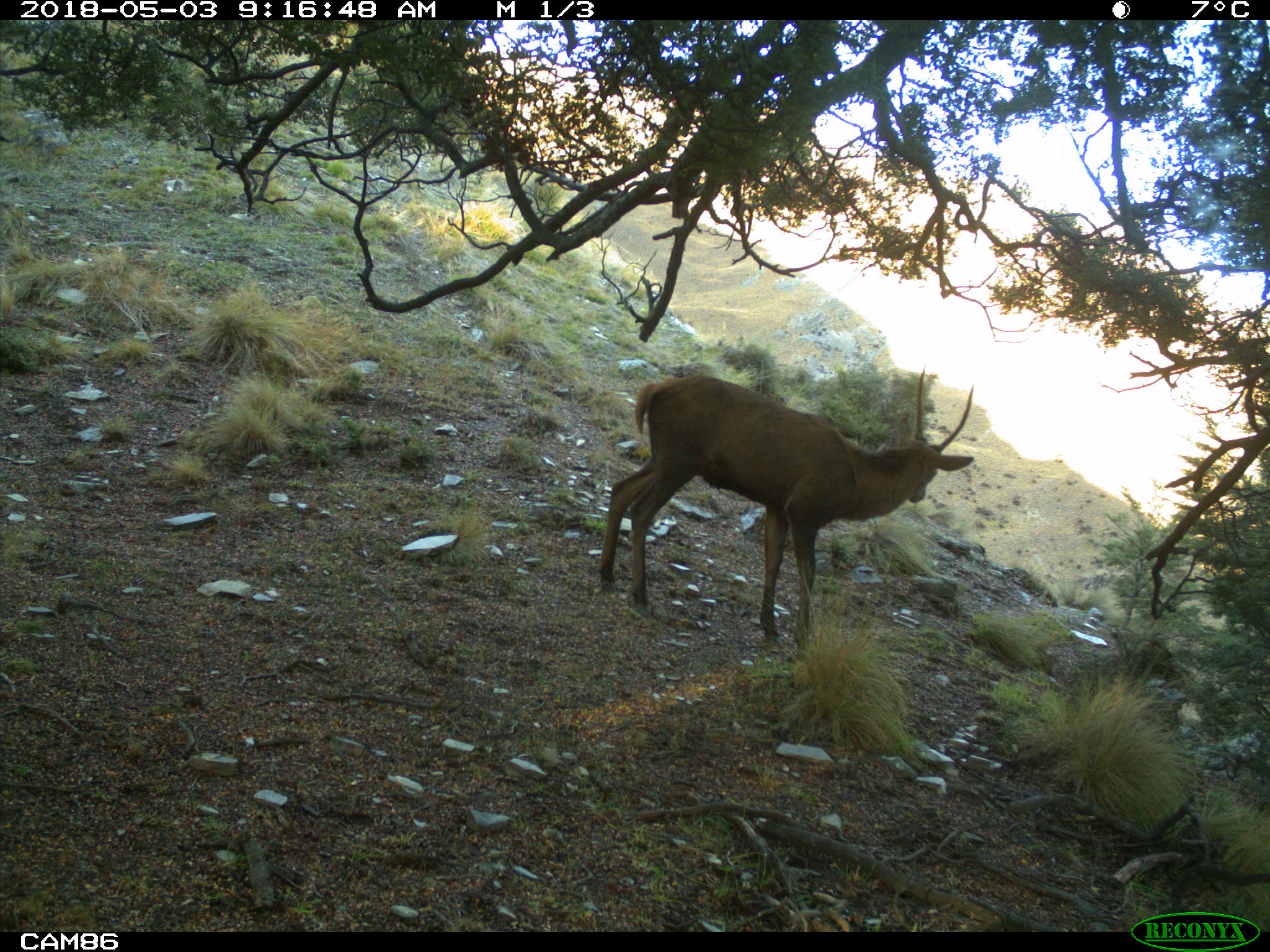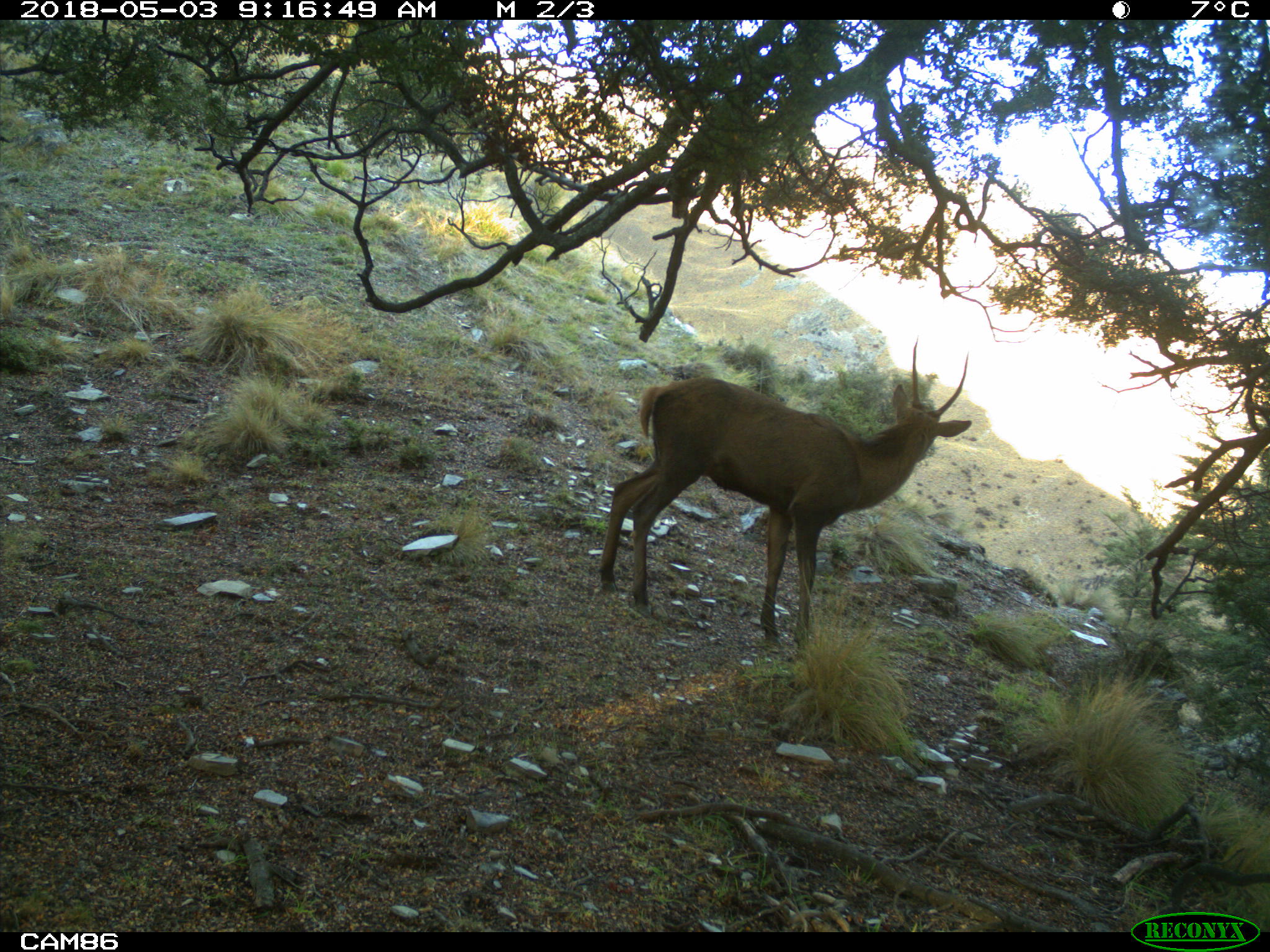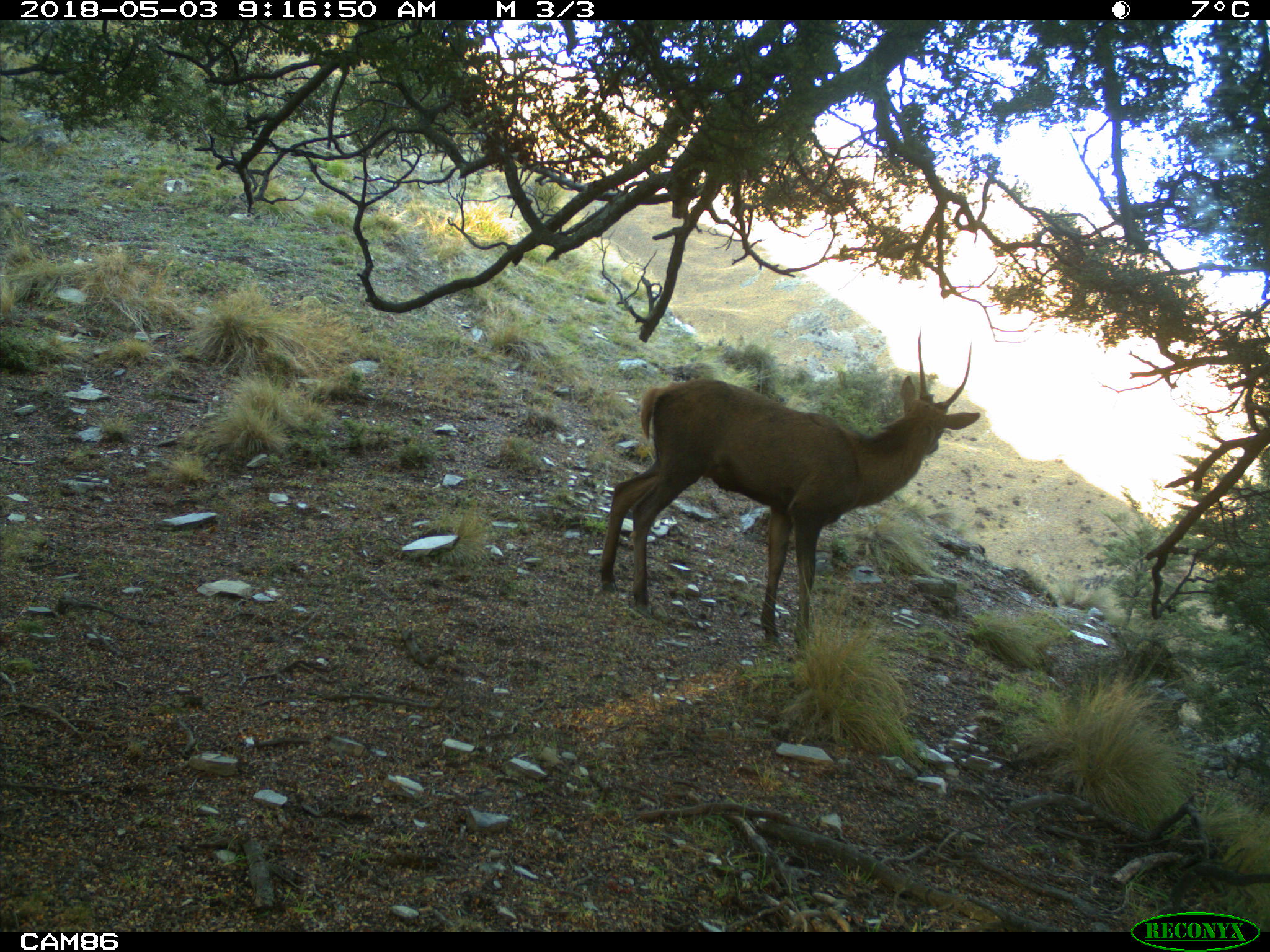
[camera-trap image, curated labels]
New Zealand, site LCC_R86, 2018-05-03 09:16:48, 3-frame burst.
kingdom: Animalia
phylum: Chordata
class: Mammalia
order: Artiodactyla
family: Cervidae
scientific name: Cervidae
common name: deer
Deer (Cervidae).